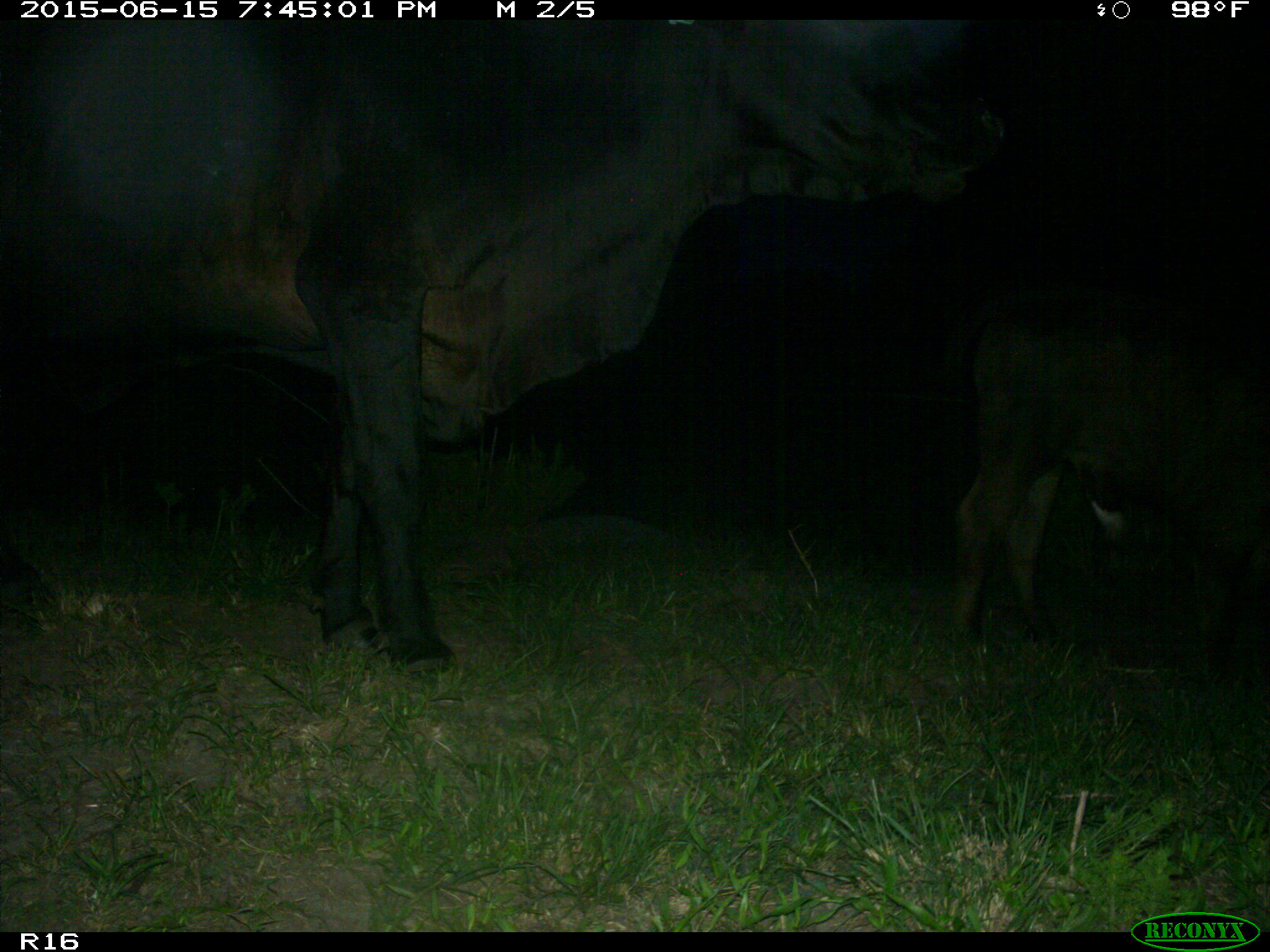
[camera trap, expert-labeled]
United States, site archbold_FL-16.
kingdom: Animalia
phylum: Chordata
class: Mammalia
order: Artiodactyla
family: Bovidae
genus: Bos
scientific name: Bos taurus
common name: domestic cow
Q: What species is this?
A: Bos taurus (domestic cow).